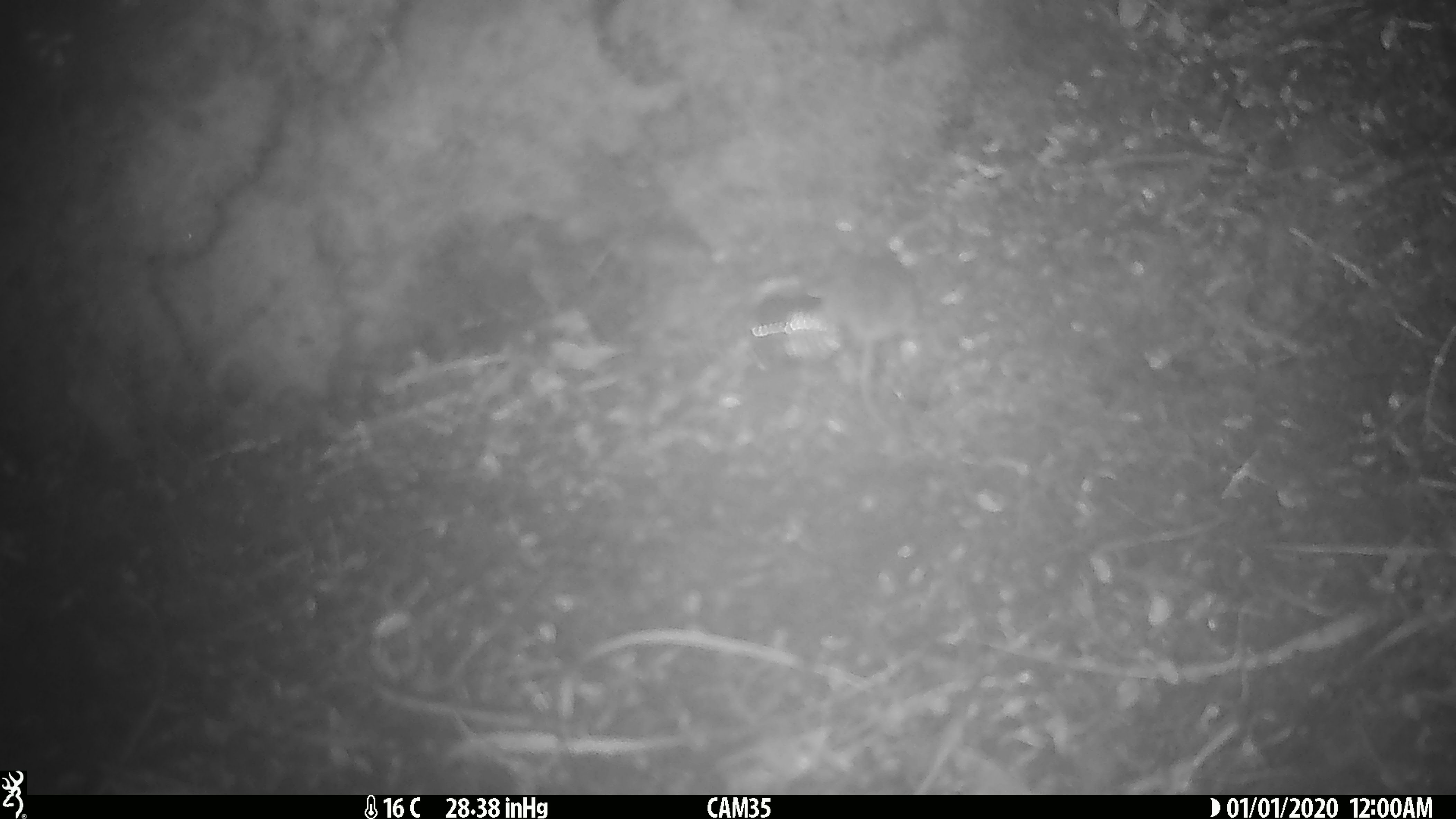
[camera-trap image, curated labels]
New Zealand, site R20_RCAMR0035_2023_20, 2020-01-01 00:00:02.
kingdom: Animalia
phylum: Chordata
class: Mammalia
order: Rodentia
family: Muridae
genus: Mus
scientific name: Mus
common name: mouse